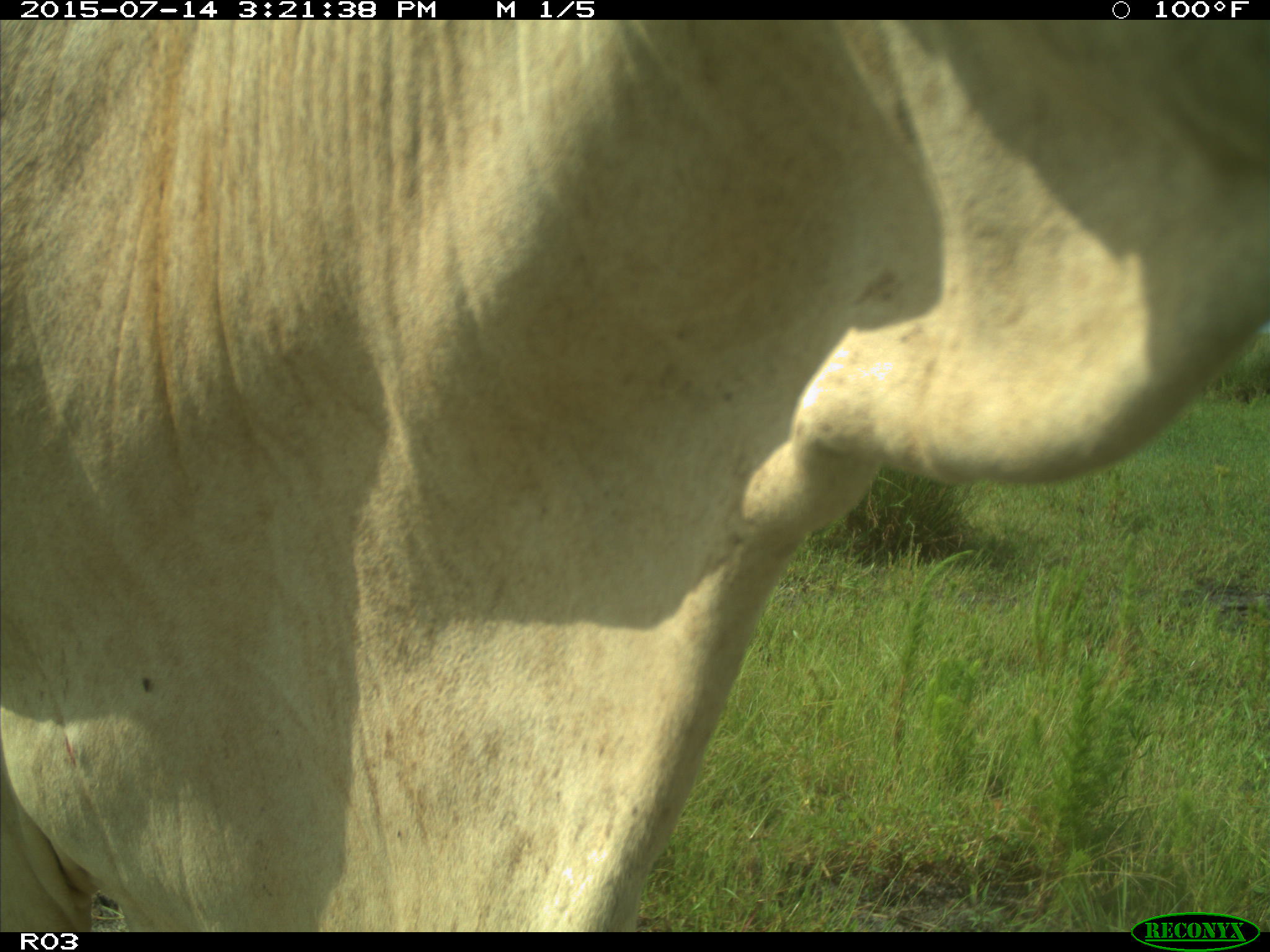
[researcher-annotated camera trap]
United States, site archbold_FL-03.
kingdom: Animalia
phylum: Chordata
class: Mammalia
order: Artiodactyla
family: Bovidae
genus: Bos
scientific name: Bos taurus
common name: domestic cow